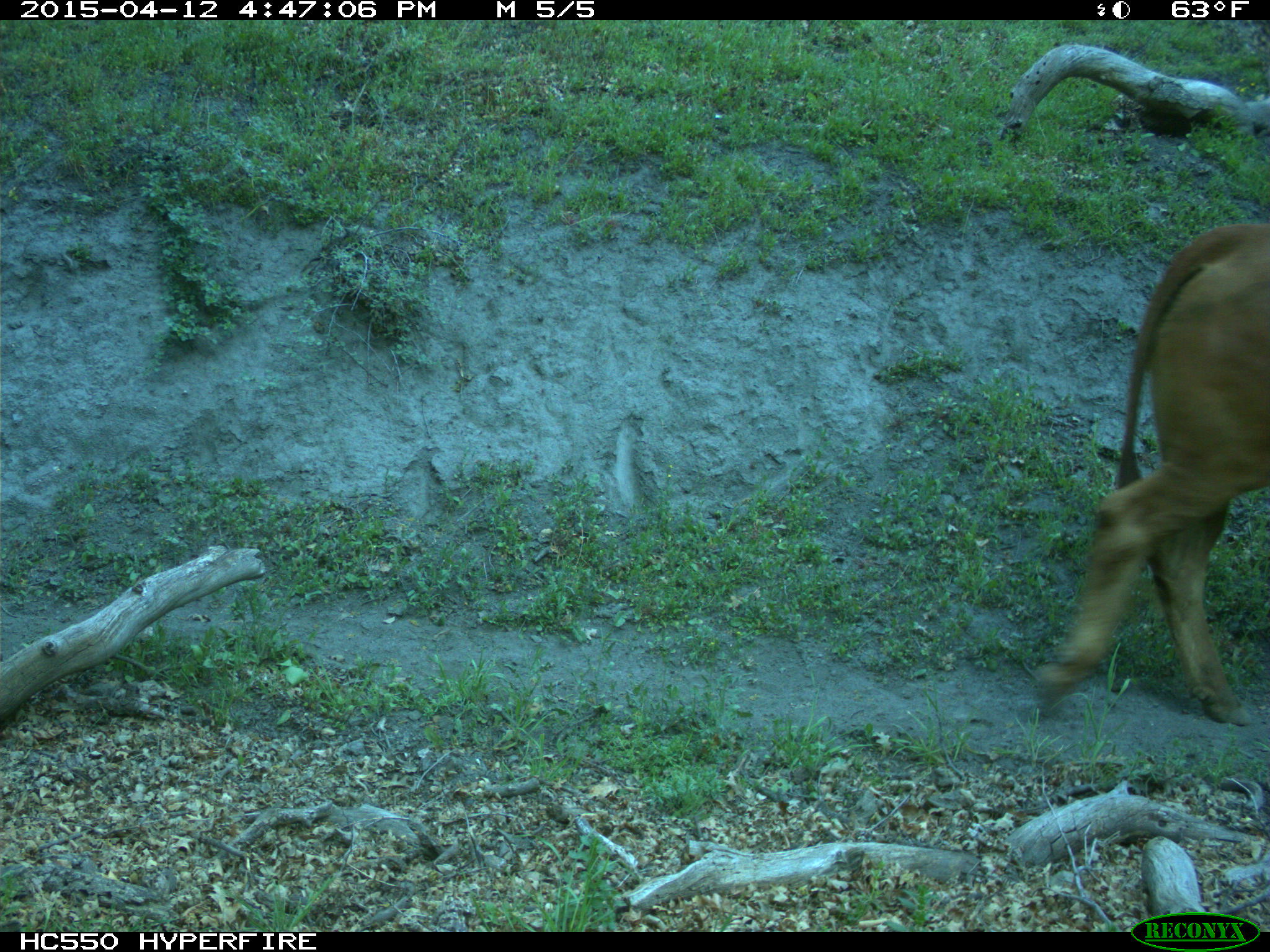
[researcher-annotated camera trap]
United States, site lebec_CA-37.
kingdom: Animalia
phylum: Chordata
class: Mammalia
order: Artiodactyla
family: Bovidae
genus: Bos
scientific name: Bos taurus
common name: domestic cow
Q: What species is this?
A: Bos taurus (domestic cow).